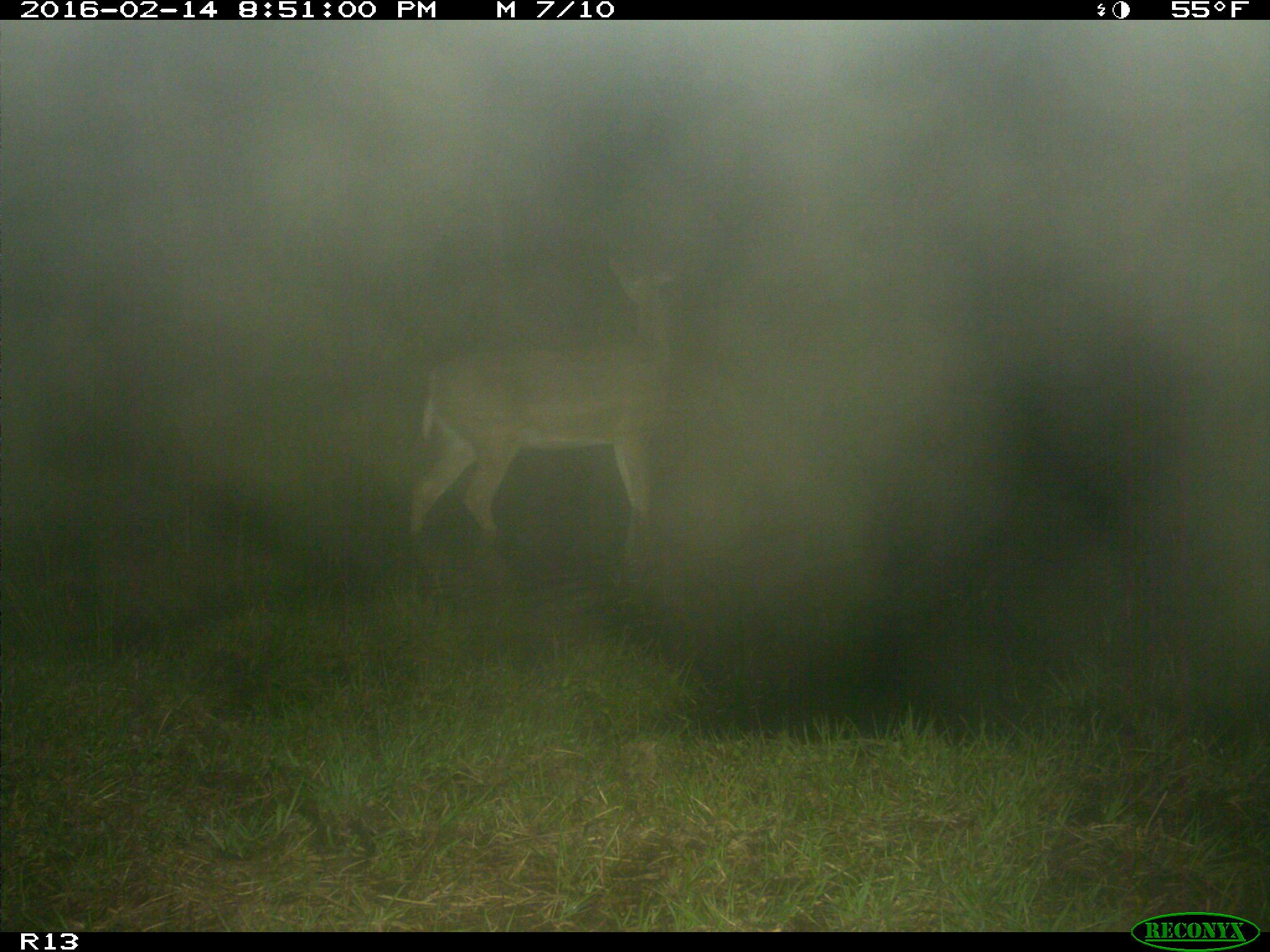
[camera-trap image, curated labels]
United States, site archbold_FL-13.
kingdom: Animalia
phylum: Chordata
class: Mammalia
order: Artiodactyla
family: Cervidae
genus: Odocoileus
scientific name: Odocoileus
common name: deer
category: unidentified deer